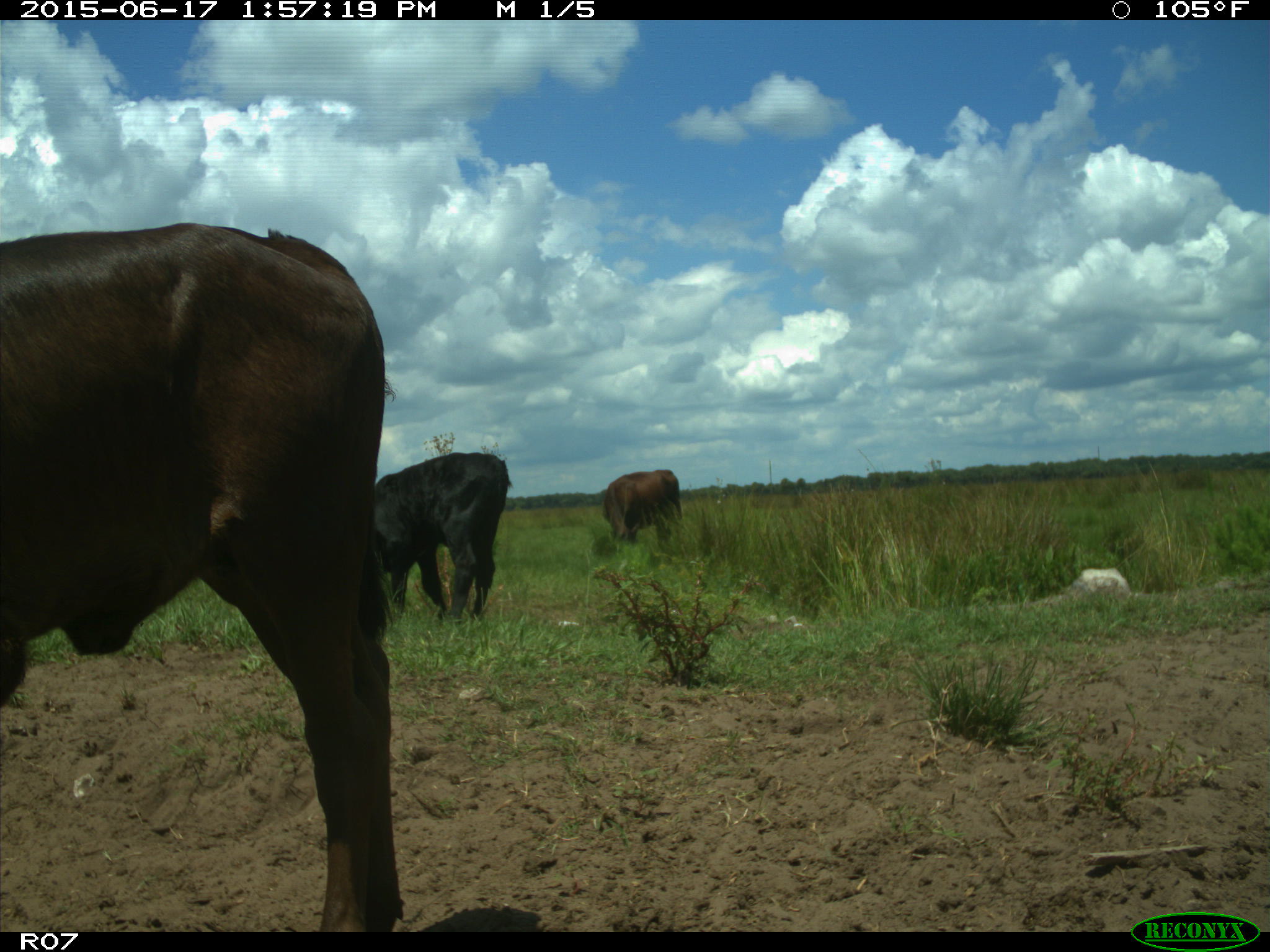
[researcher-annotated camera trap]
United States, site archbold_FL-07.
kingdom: Animalia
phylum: Chordata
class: Mammalia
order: Artiodactyla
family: Bovidae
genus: Bos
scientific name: Bos taurus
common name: domestic cow